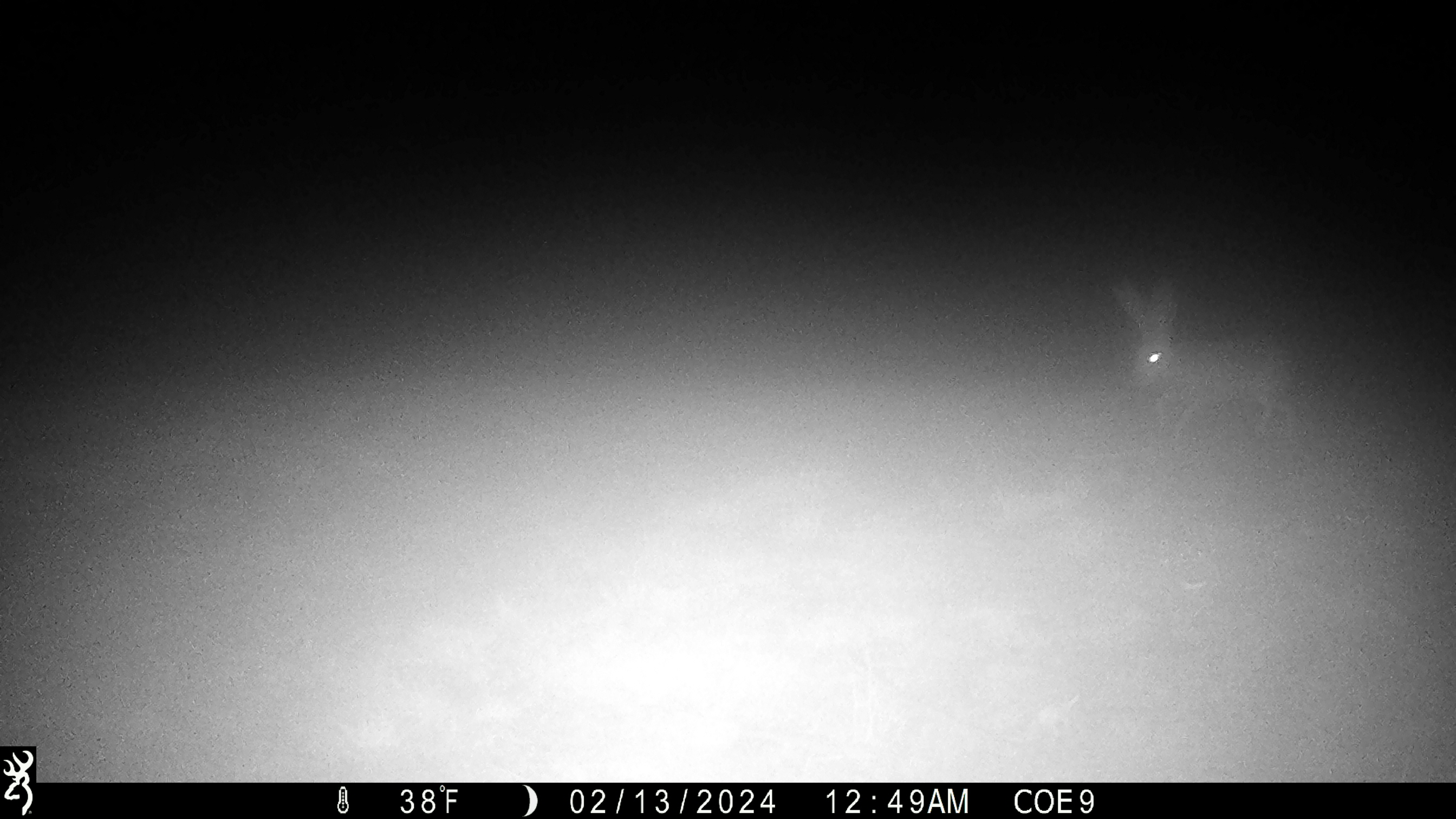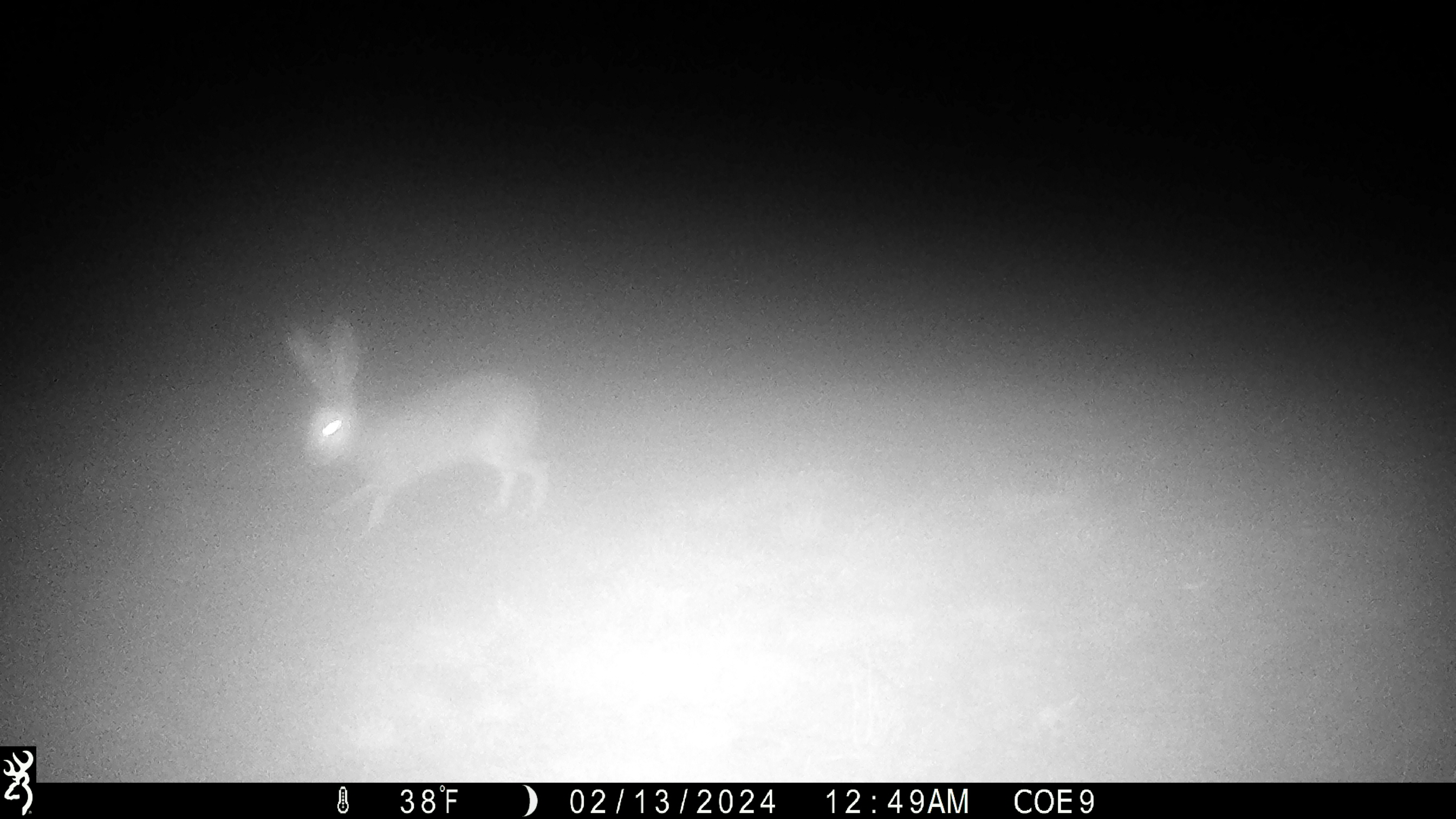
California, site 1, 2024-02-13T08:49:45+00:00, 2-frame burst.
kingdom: Animalia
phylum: Chordata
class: Mammalia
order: Lagomorpha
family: Leporidae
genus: Lepus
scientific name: Lepus californicus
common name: black-tailed jackrabbit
Black-tailed jackrabbit (Lepus californicus).